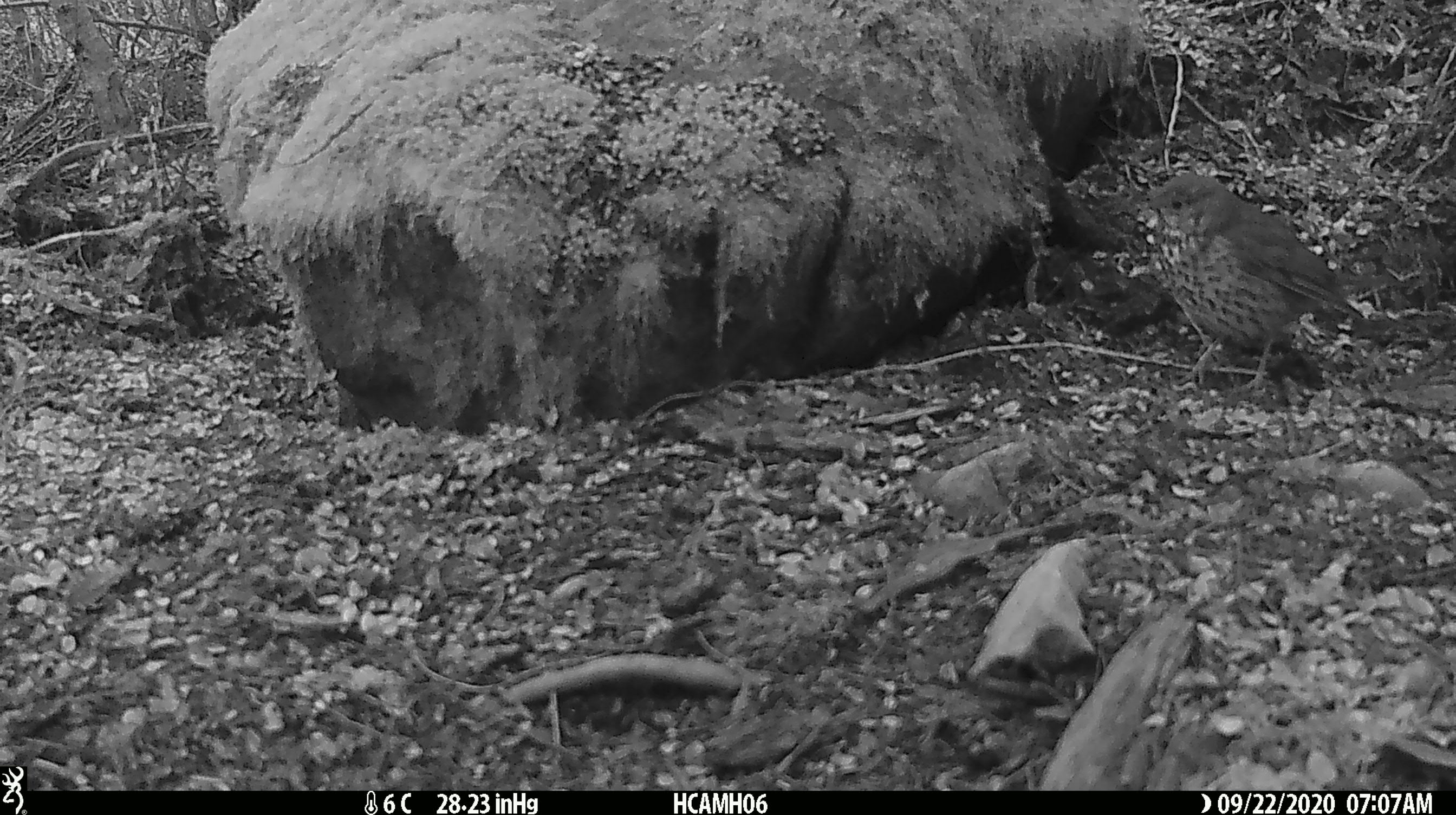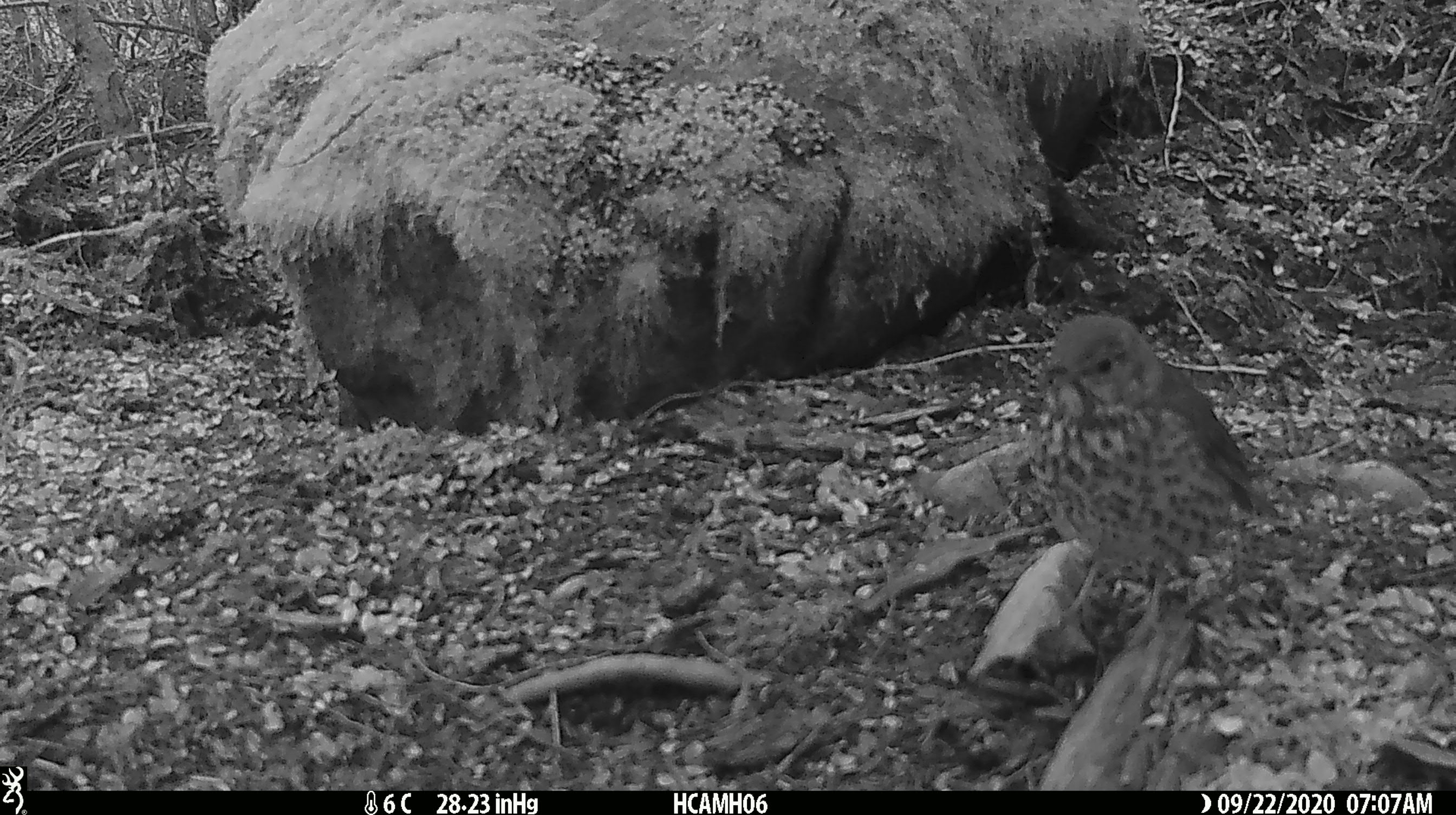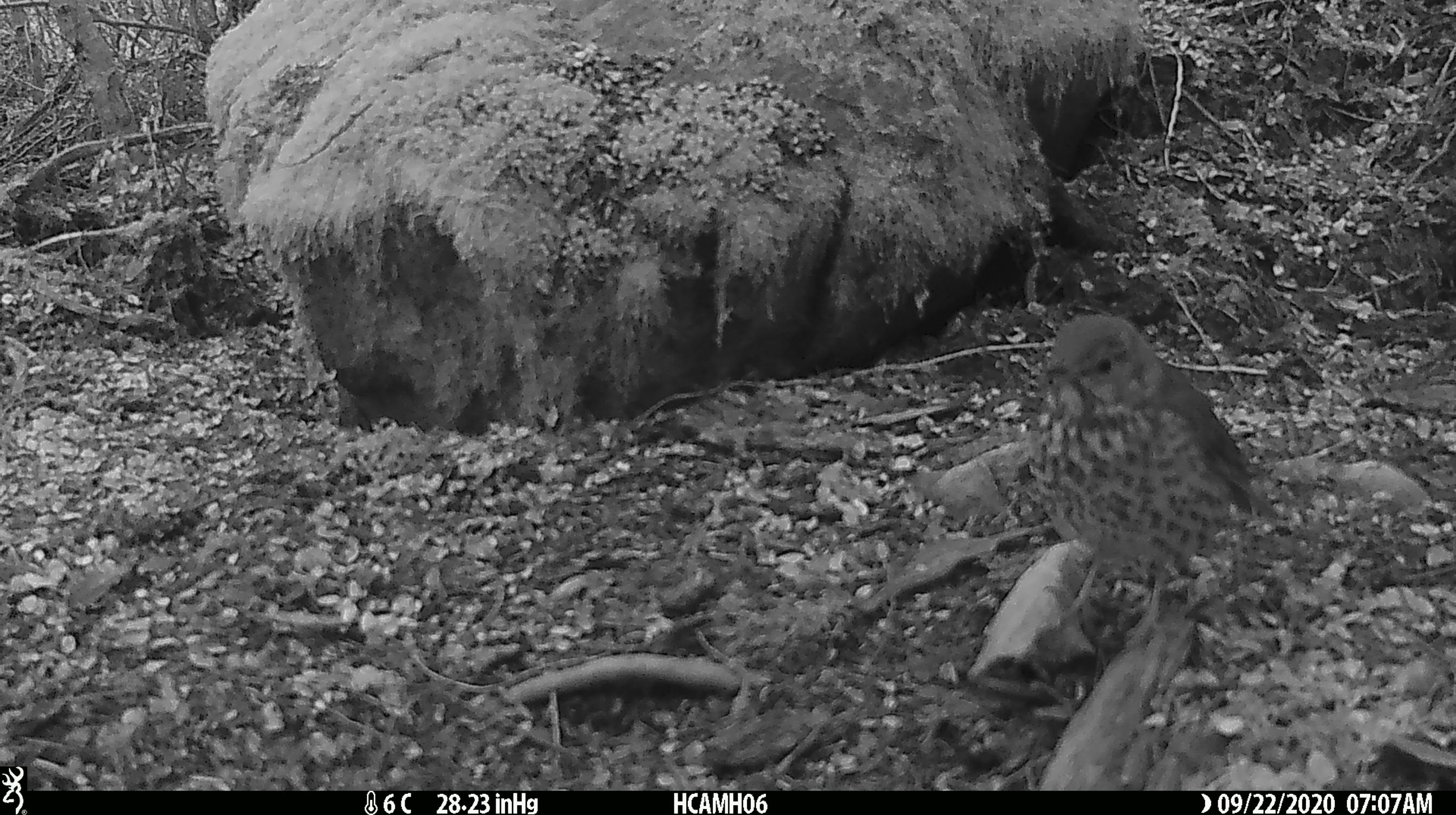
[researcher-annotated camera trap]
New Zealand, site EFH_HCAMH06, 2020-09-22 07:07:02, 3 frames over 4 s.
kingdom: Animalia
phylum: Chordata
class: Aves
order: Passeriformes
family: Turdidae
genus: Turdus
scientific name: Turdus philomelos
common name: song thrush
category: thrush